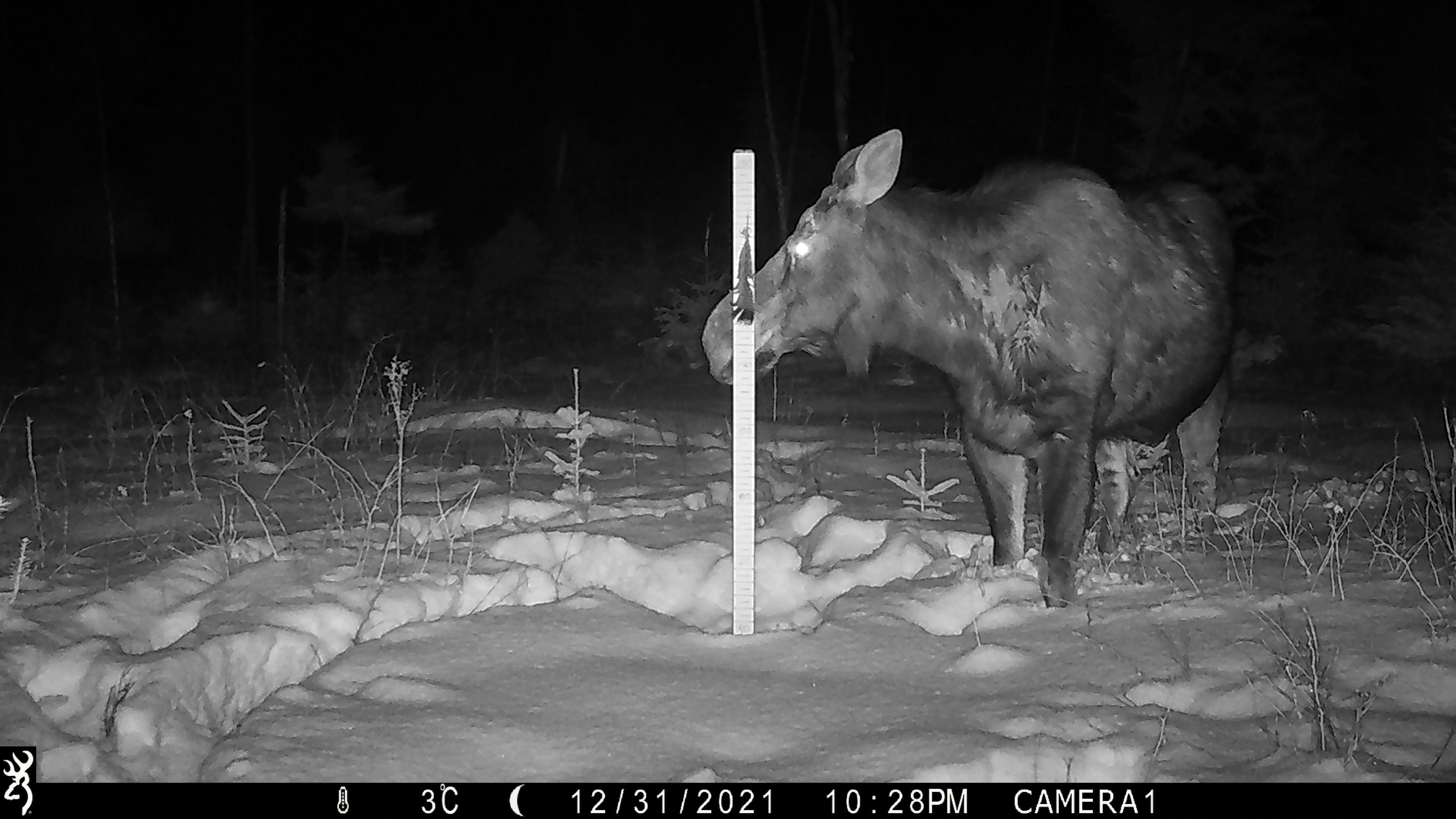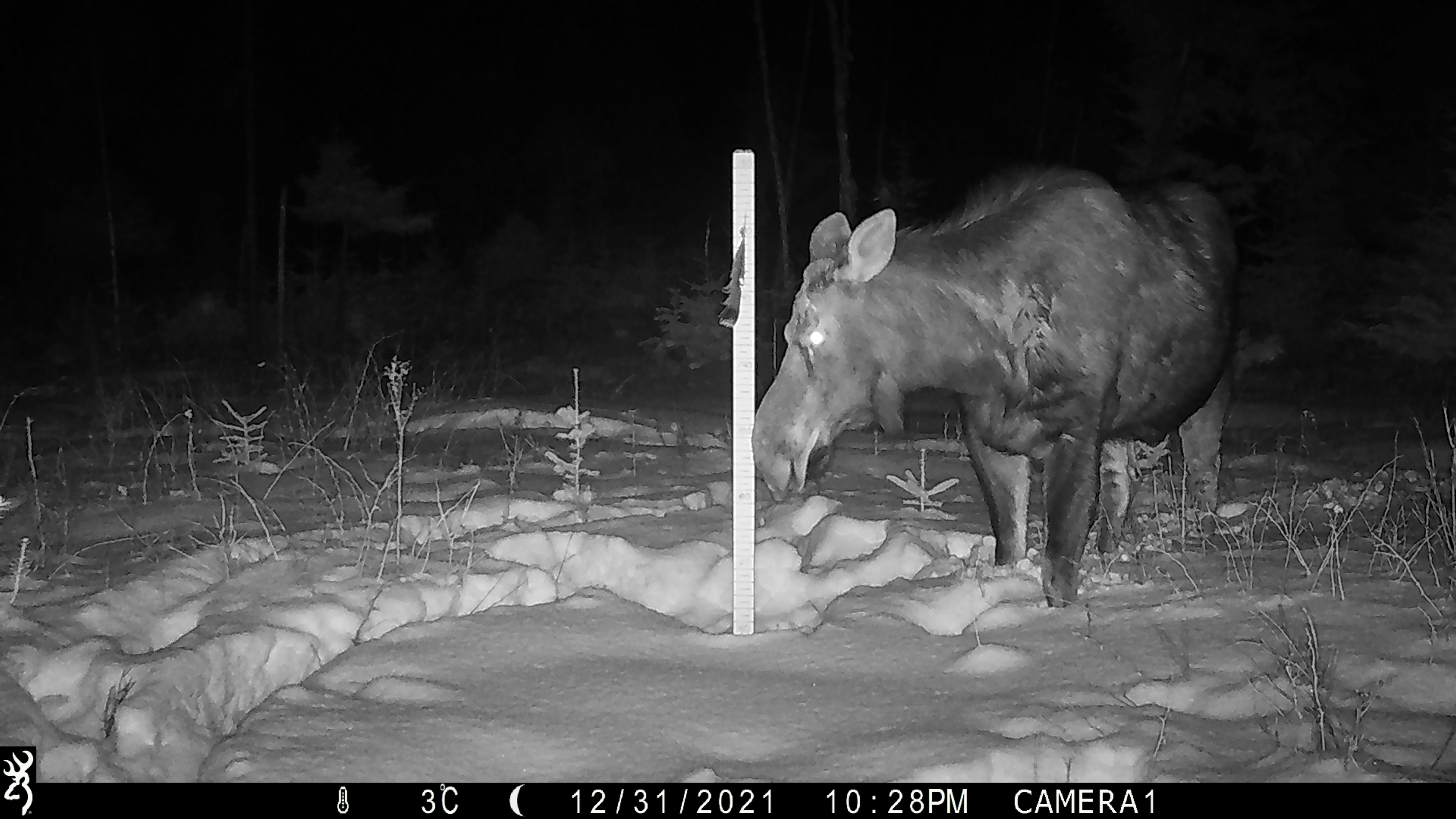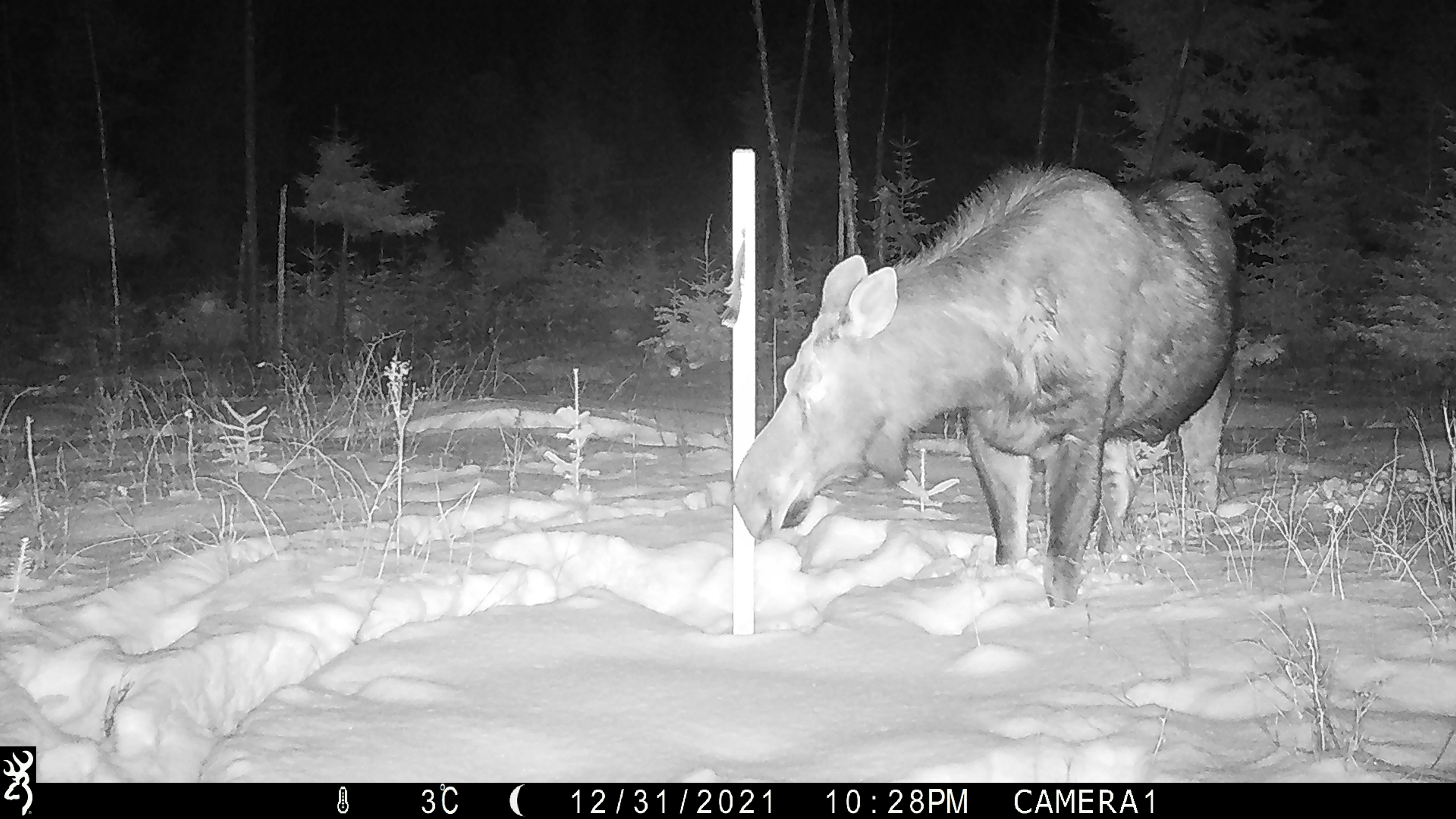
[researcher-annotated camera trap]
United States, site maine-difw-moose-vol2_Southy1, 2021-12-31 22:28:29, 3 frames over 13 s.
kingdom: Animalia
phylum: Chordata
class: Mammalia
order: Artiodactyla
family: Cervidae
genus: Alces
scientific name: Alces alces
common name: moose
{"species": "moose (Alces alces)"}